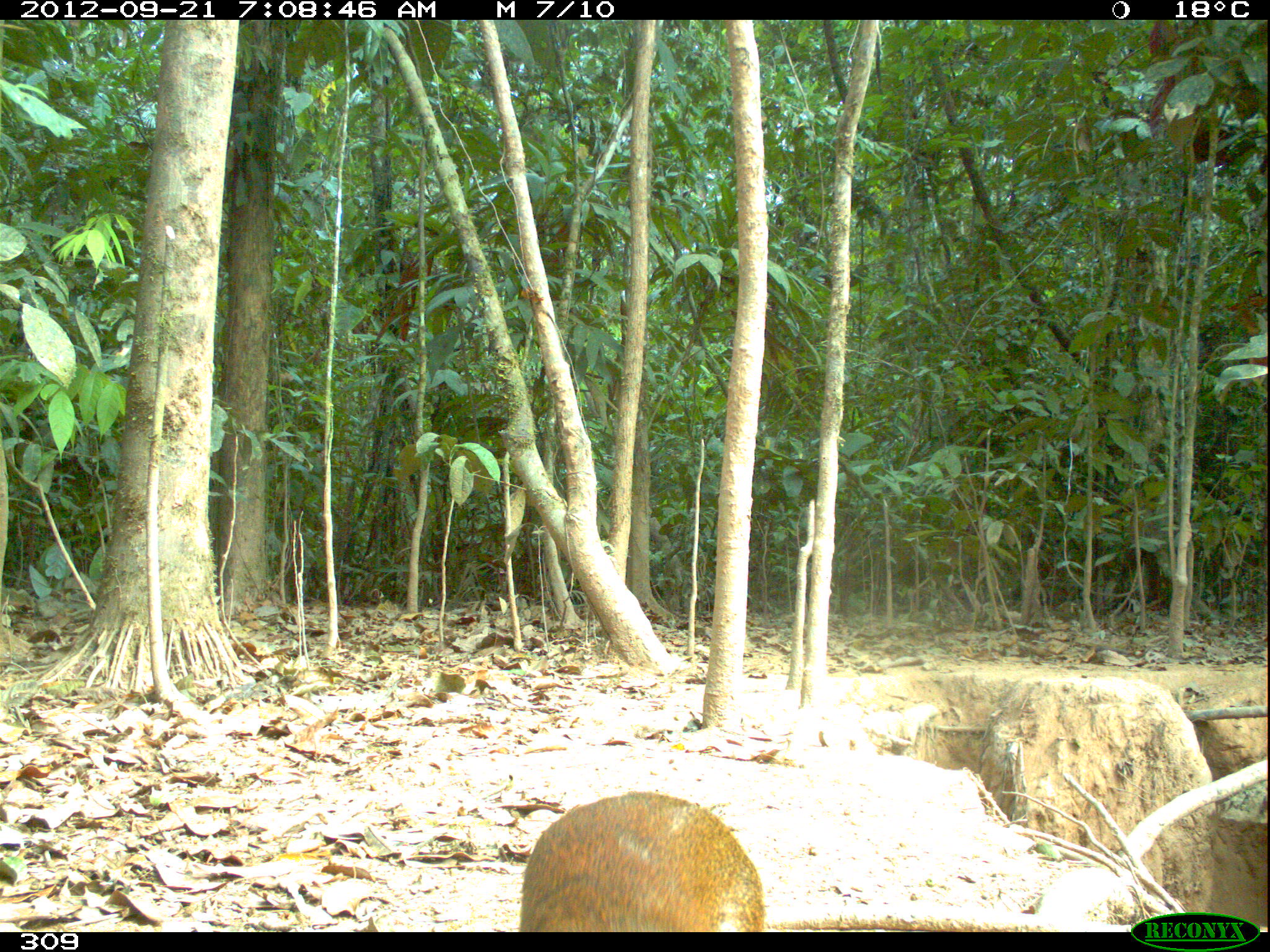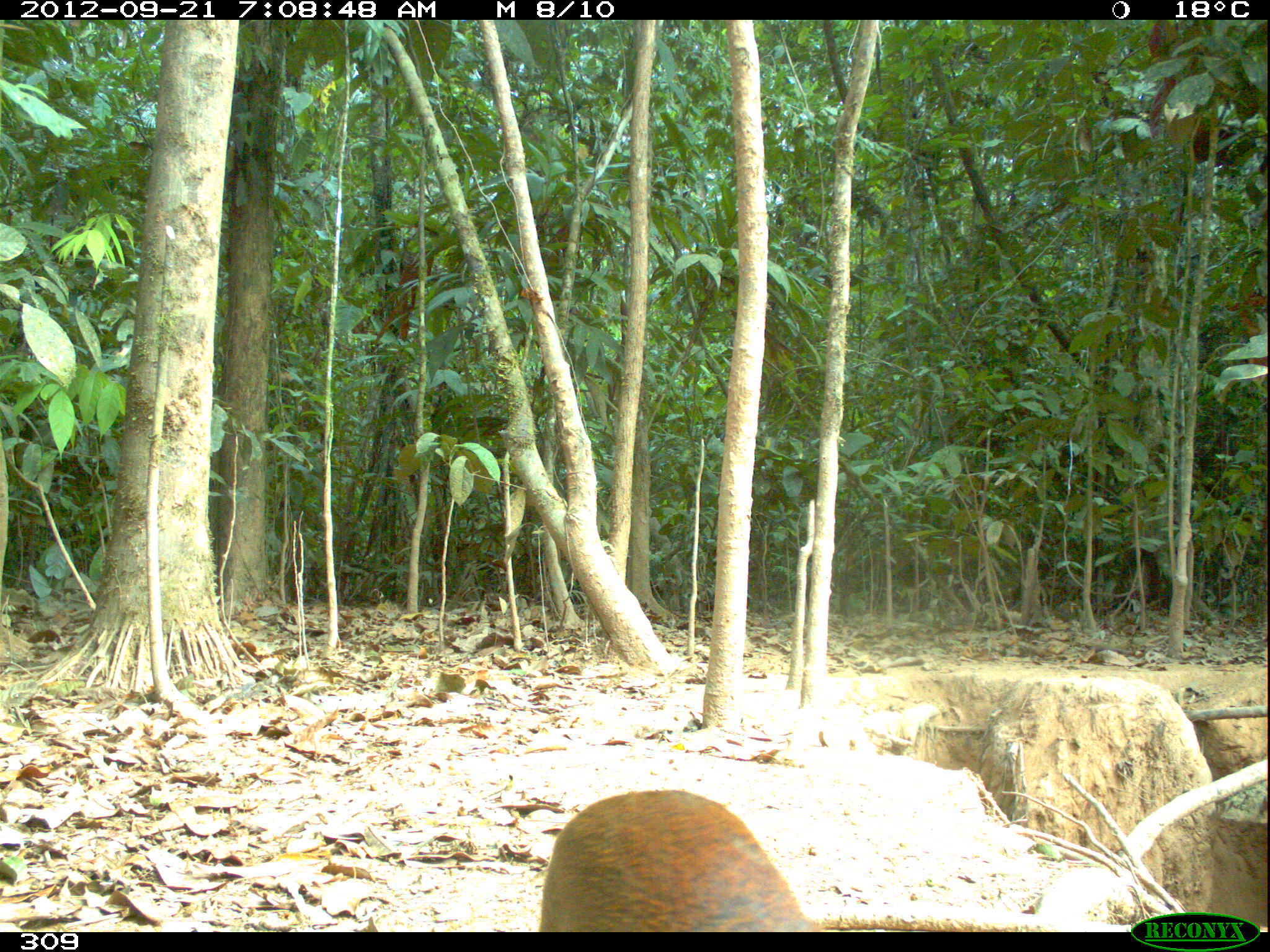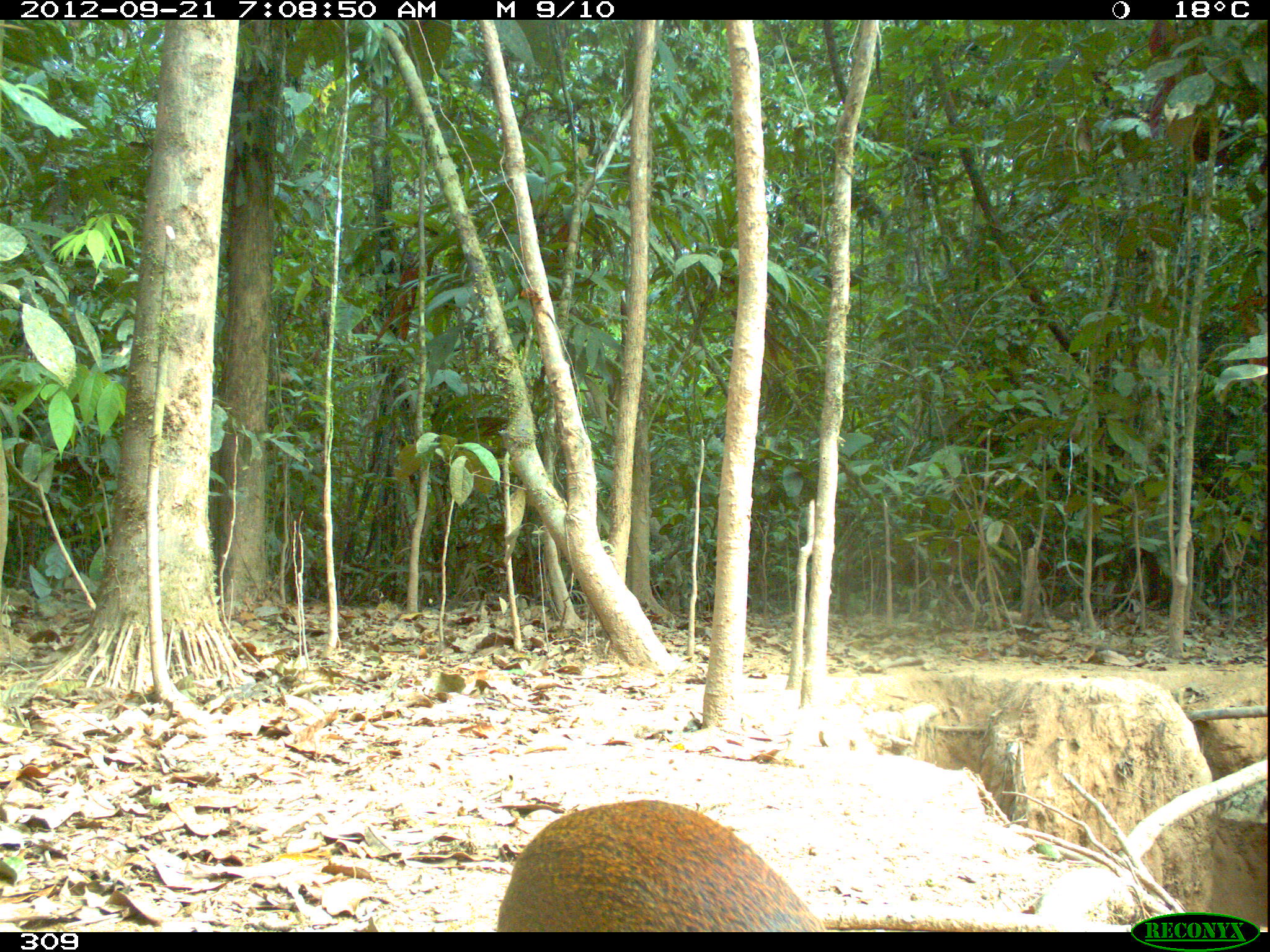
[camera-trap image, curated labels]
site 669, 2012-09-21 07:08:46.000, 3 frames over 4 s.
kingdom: Animalia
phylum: Chordata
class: Mammalia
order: Rodentia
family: Dasyproctidae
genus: Dasyprocta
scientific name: Dasyprocta punctata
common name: central american agouti